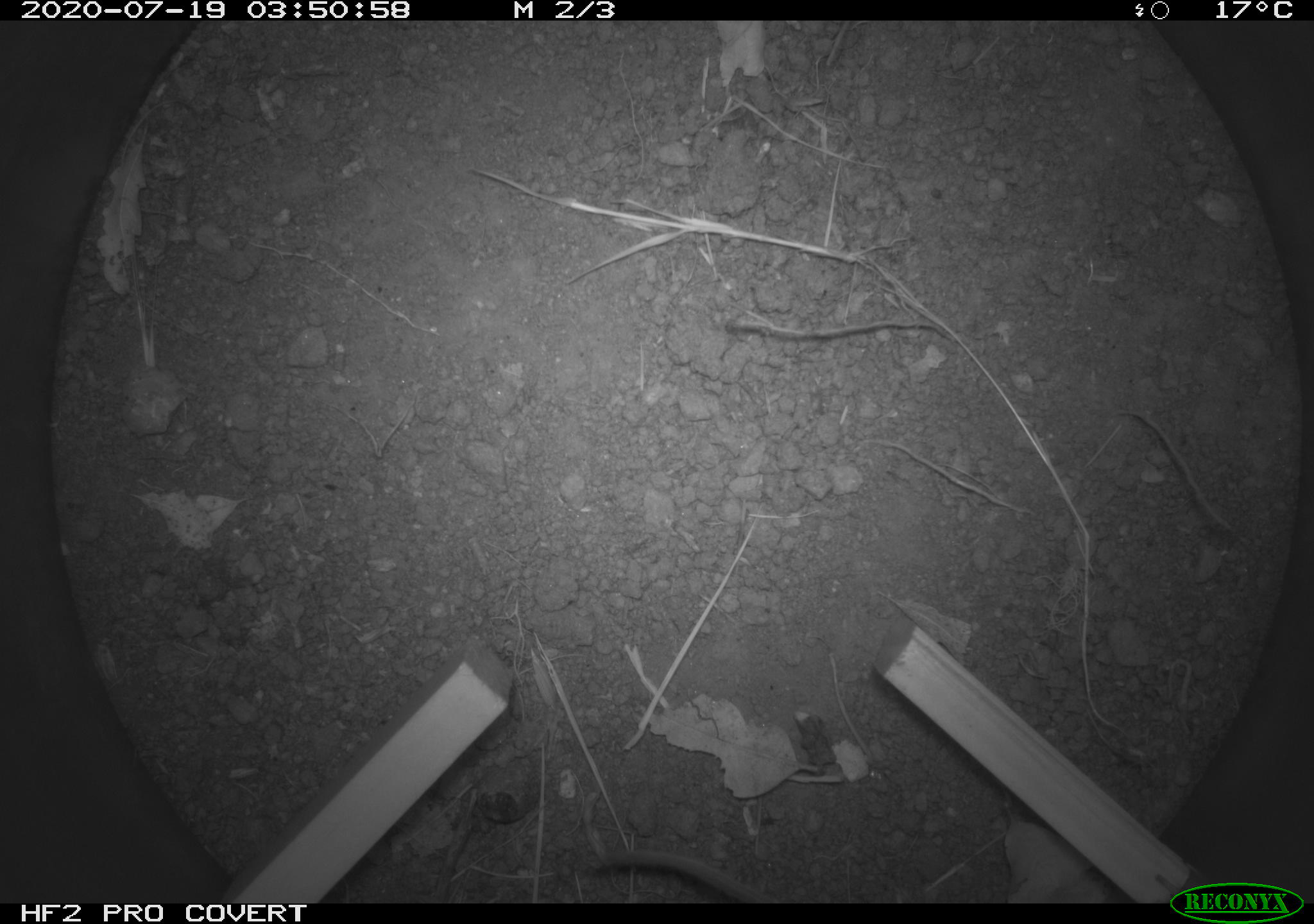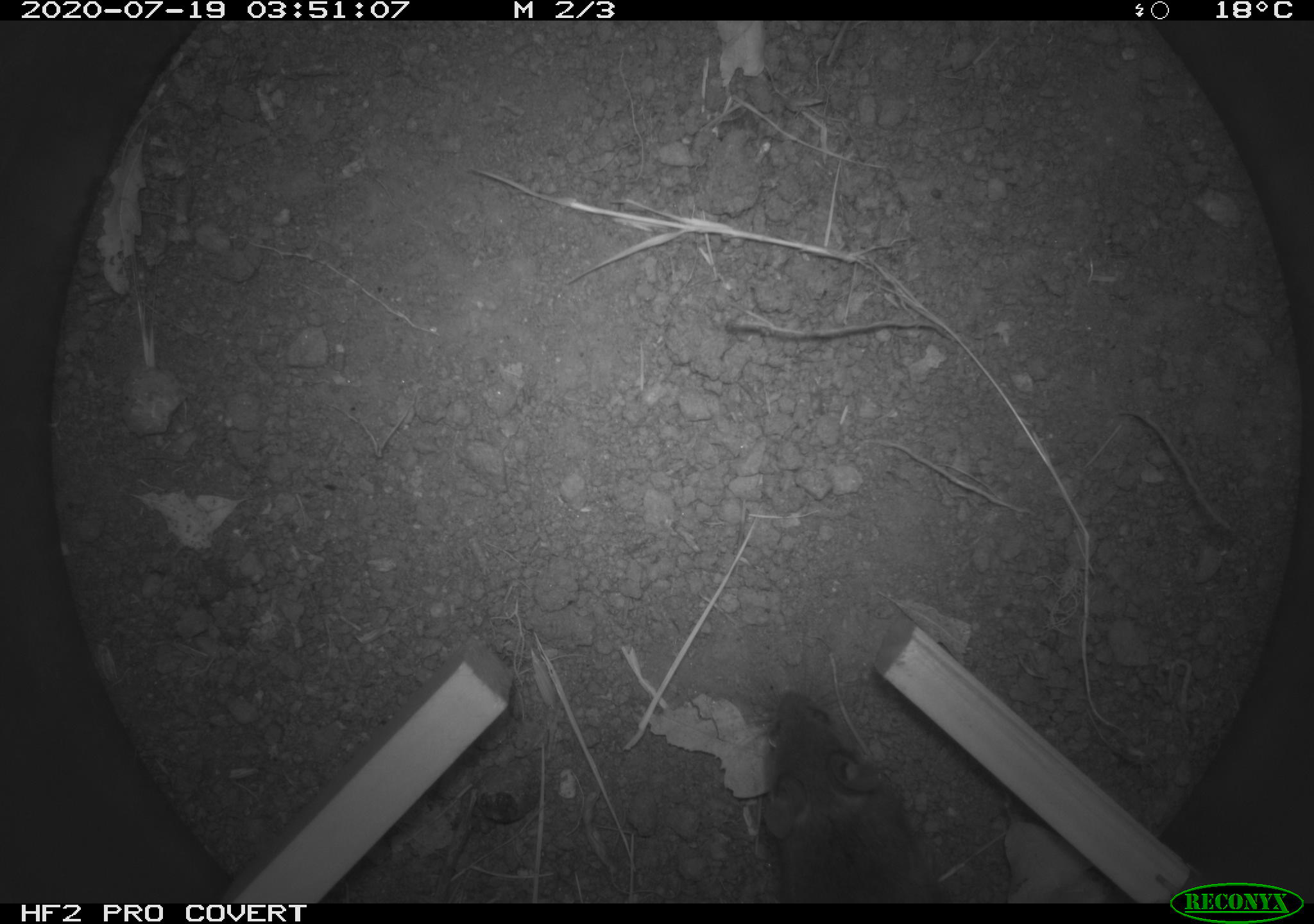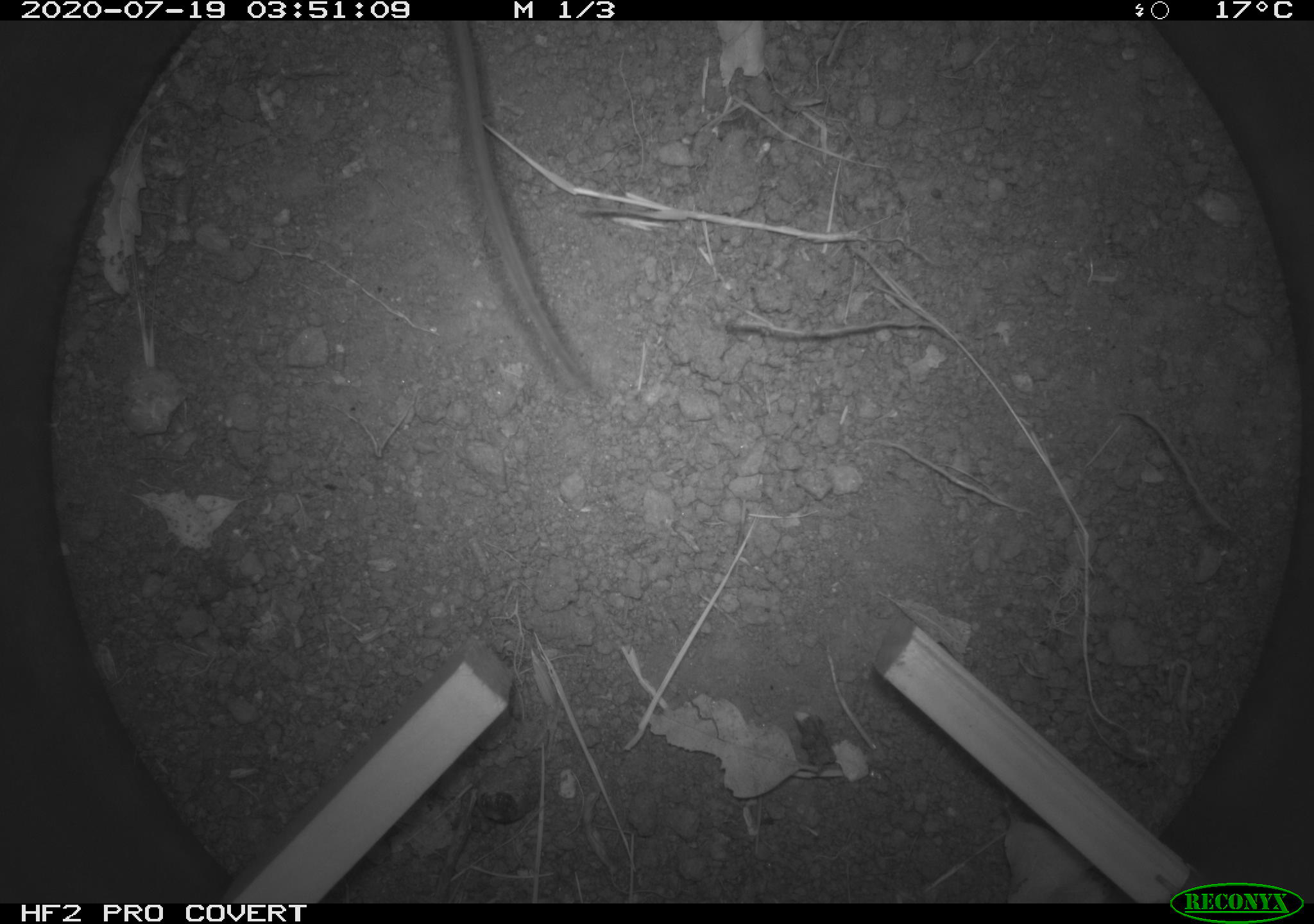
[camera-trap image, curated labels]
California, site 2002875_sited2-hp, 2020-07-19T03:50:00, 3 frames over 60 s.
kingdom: Animalia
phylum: Chordata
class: Mammalia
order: Rodentia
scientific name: Rodentia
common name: rodent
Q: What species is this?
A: Rodent (Rodentia).